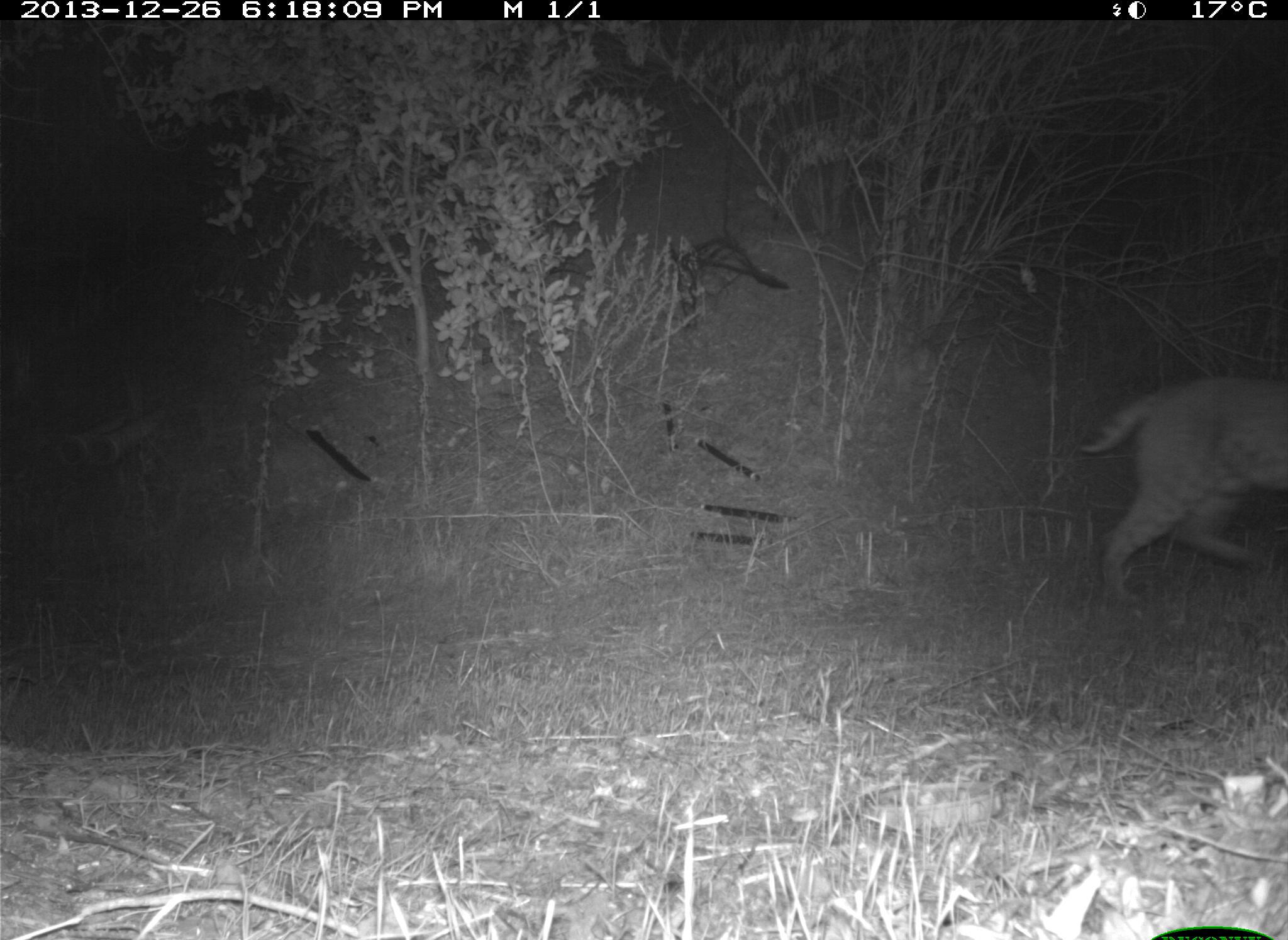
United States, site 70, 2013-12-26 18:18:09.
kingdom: Animalia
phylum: Chordata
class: Mammalia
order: Carnivora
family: Felidae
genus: Lynx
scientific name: Lynx rufus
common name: bobcat